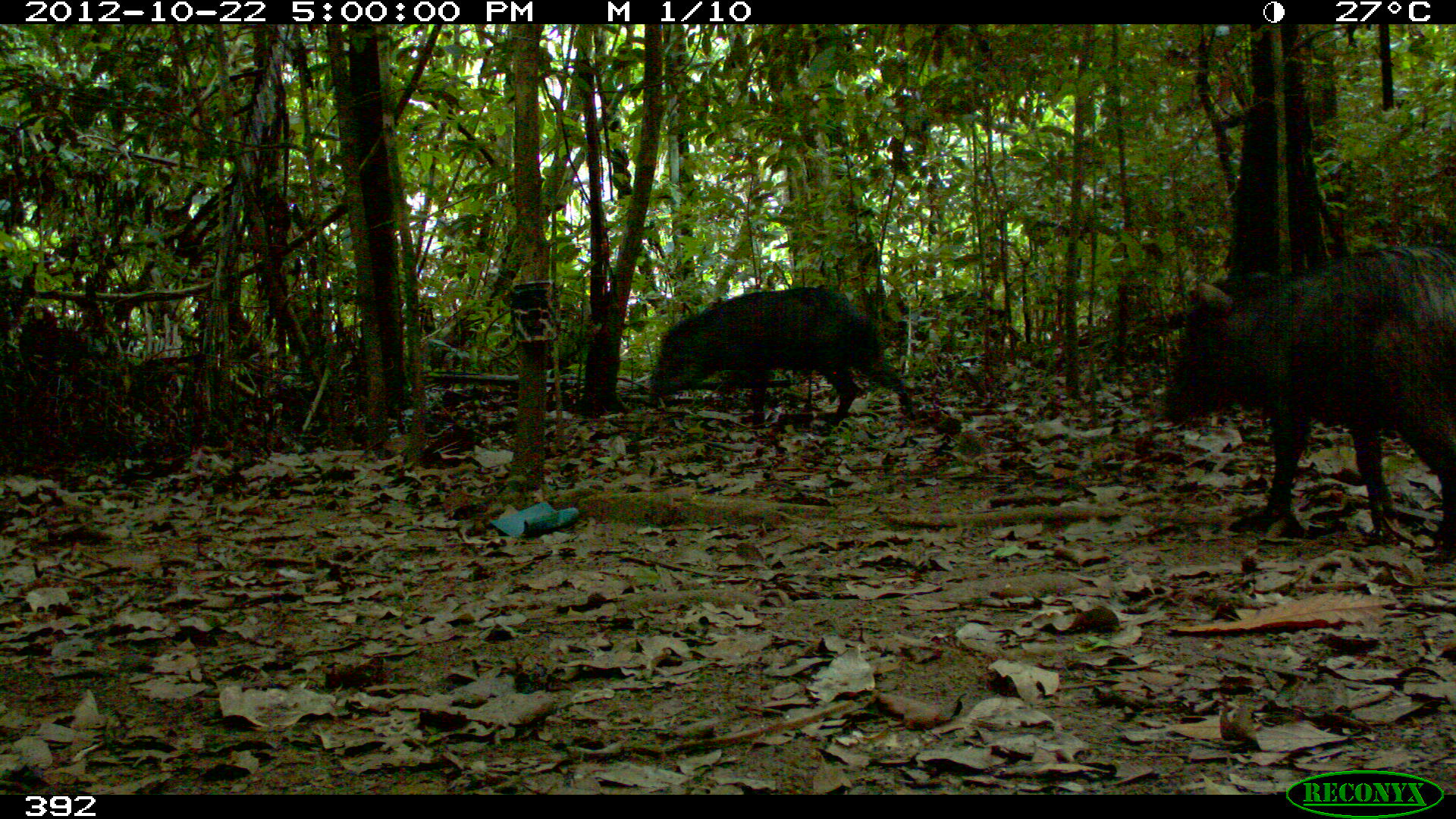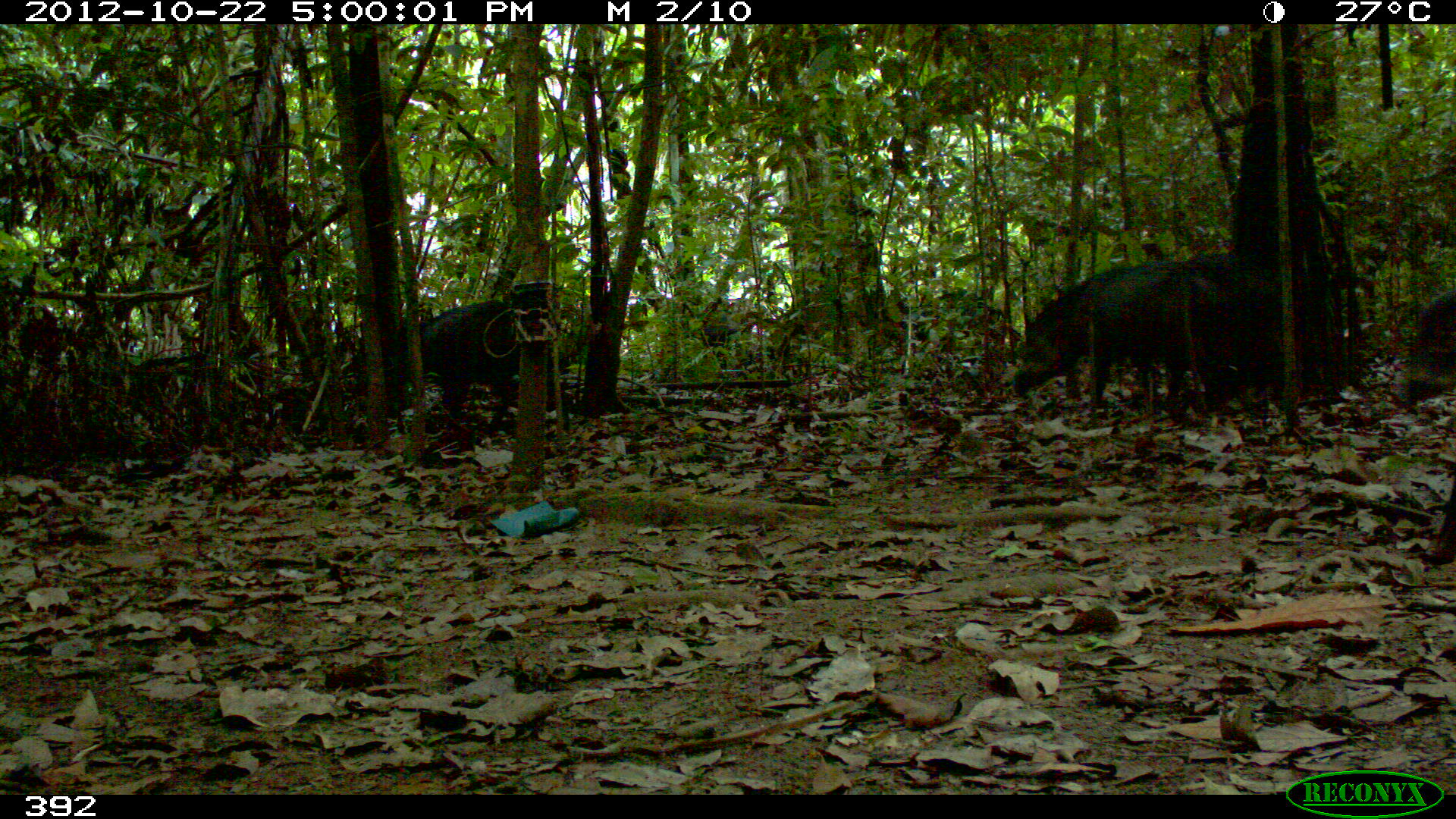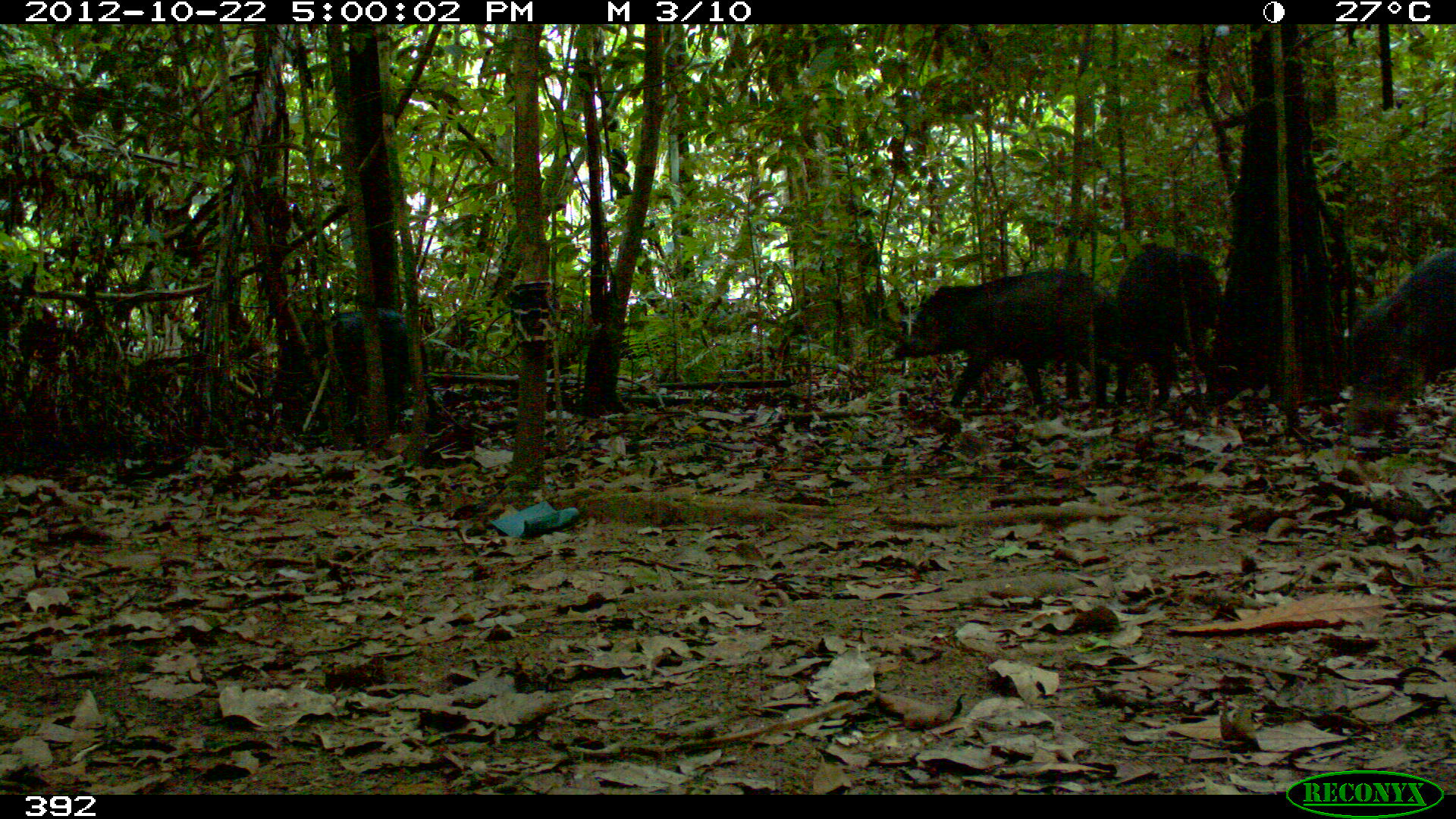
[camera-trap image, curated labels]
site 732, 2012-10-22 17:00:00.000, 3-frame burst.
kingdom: Animalia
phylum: Chordata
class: Mammalia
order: Artiodactyla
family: Tayassuidae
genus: Tayassu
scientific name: Tayassu pecari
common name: white-lipped peccary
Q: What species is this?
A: Tayassu pecari (white-lipped peccary).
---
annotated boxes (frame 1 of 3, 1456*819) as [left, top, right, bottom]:
tayassu pecari: [1158, 247, 1455, 568]; [648, 285, 911, 422]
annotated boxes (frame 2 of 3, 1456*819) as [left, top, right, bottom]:
tayassu pecari: [1010, 263, 1166, 413]; [417, 300, 570, 431]; [1139, 252, 1237, 426]; [1405, 289, 1454, 405]; [1423, 467, 1455, 564]